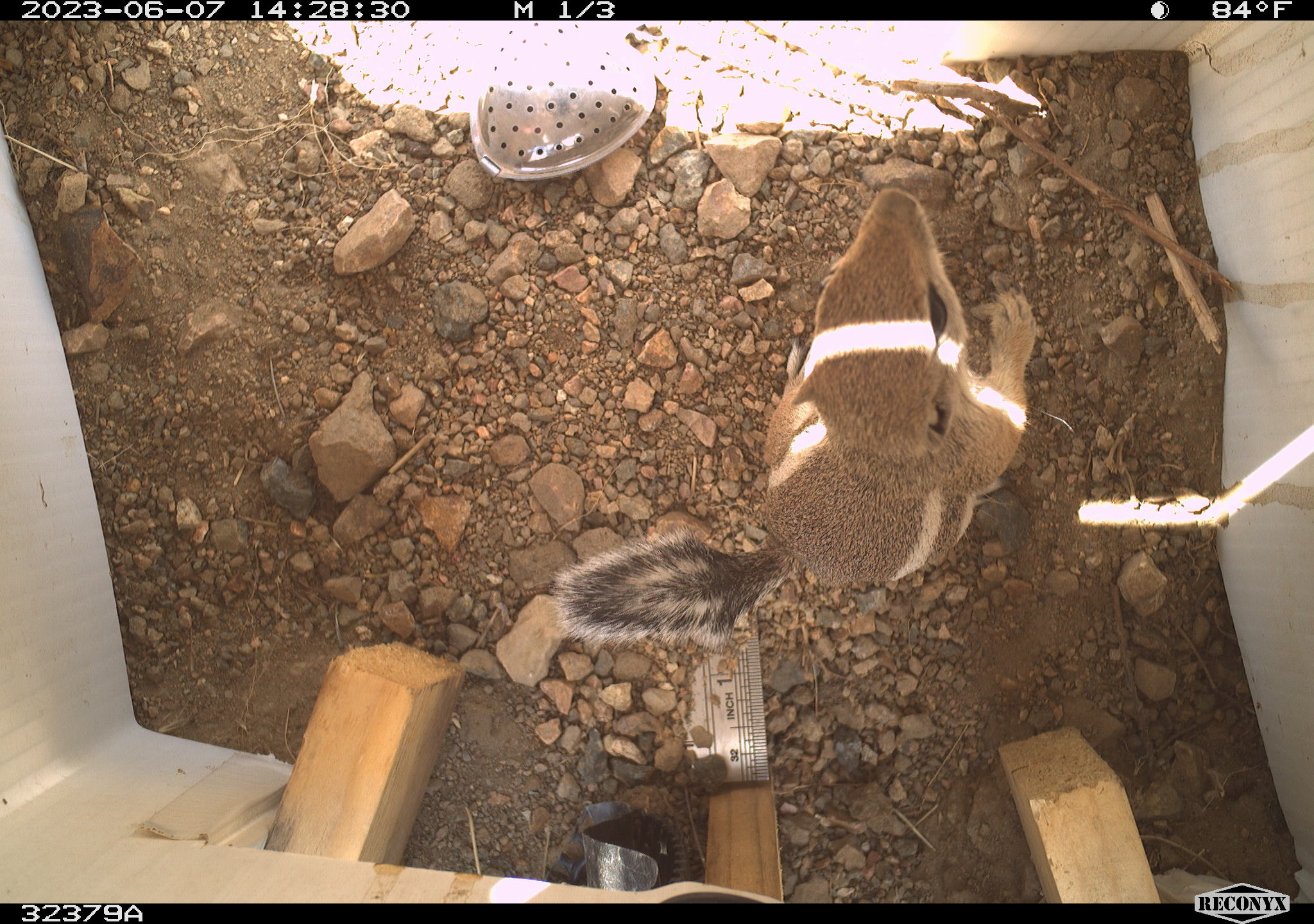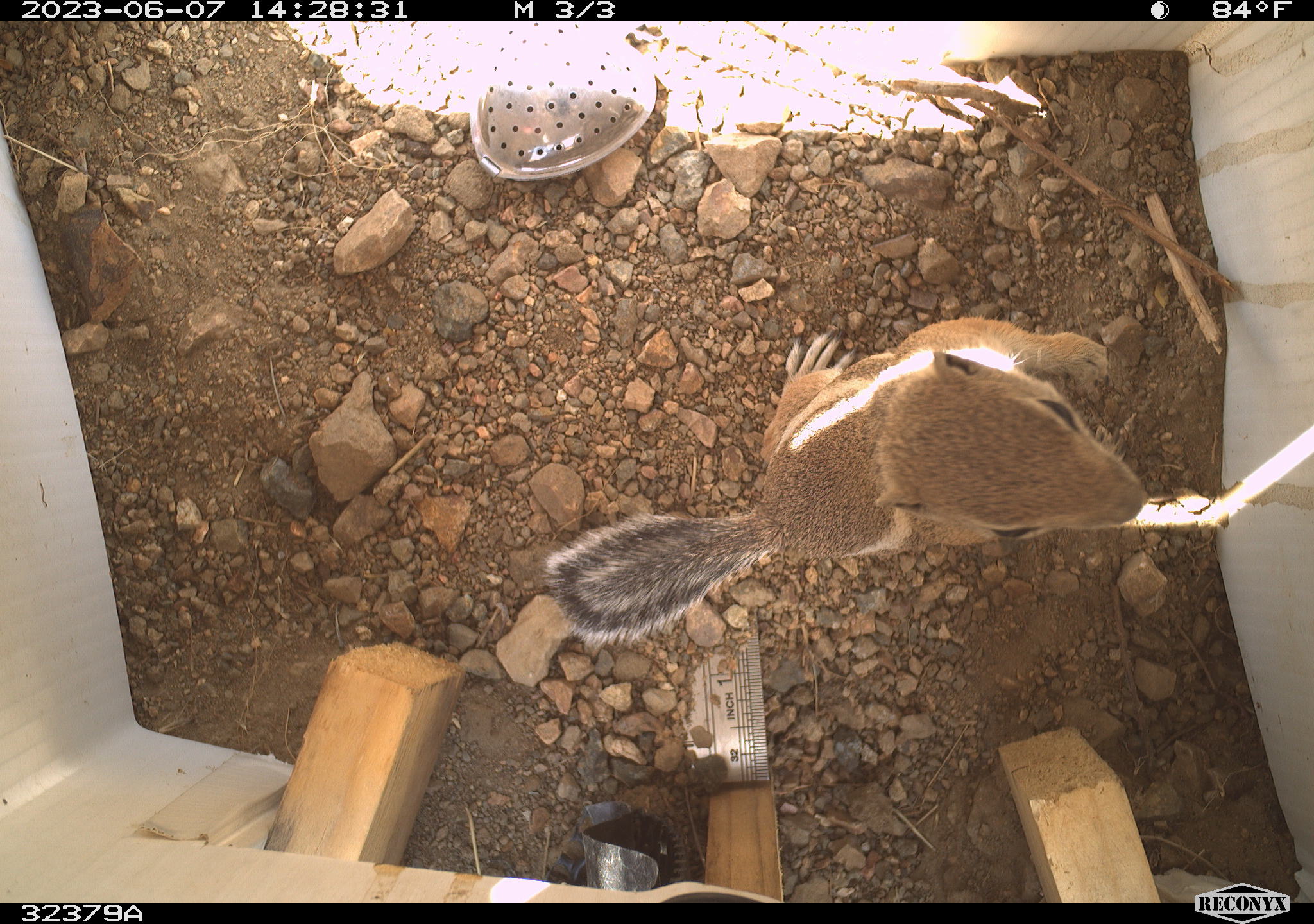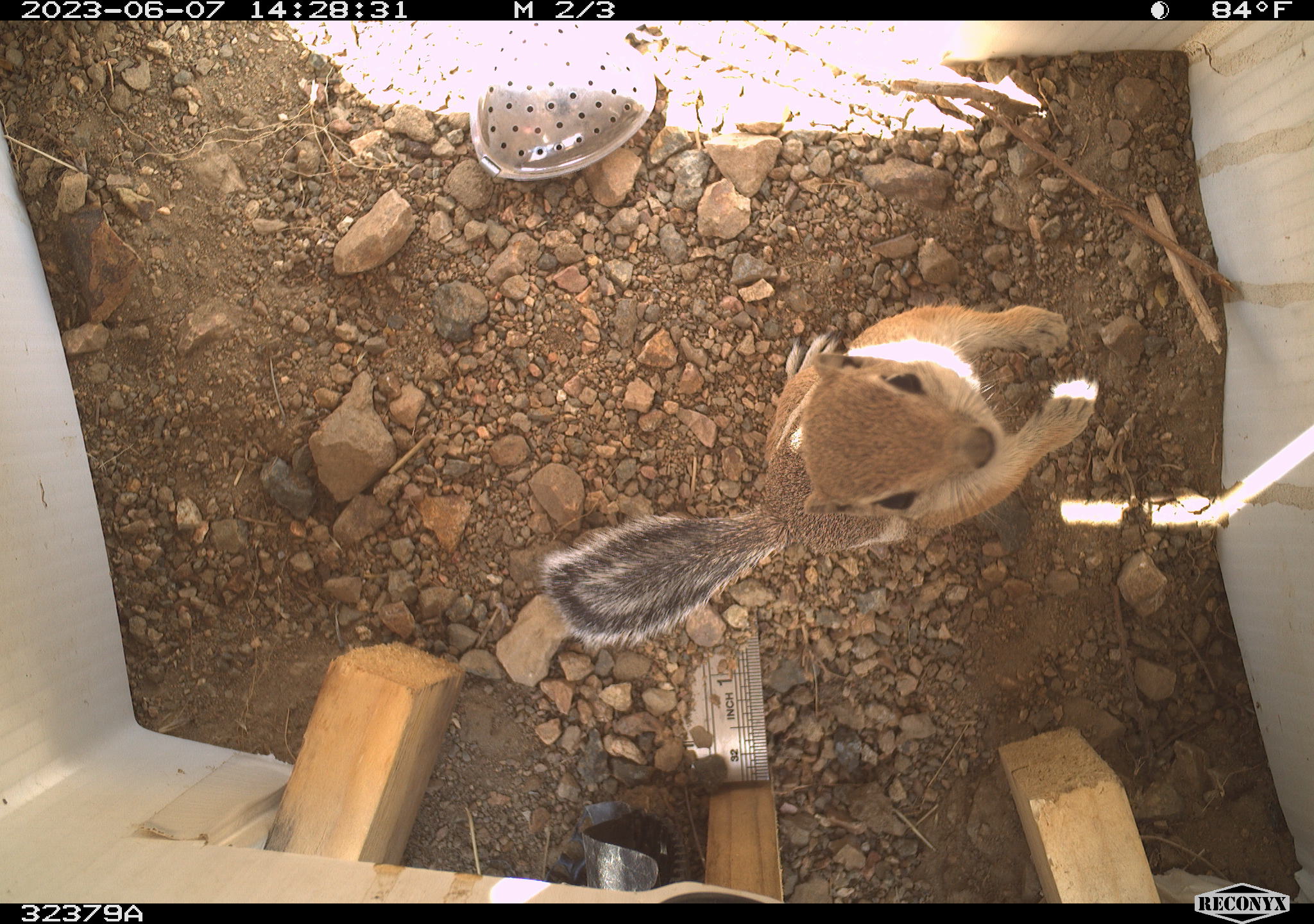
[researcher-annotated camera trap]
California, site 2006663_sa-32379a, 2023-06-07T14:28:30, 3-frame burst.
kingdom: Animalia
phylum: Chordata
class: Mammalia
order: Rodentia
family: Sciuridae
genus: Ammospermophilus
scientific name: Ammospermophilus leucurus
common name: white-tailed antelope squirrel